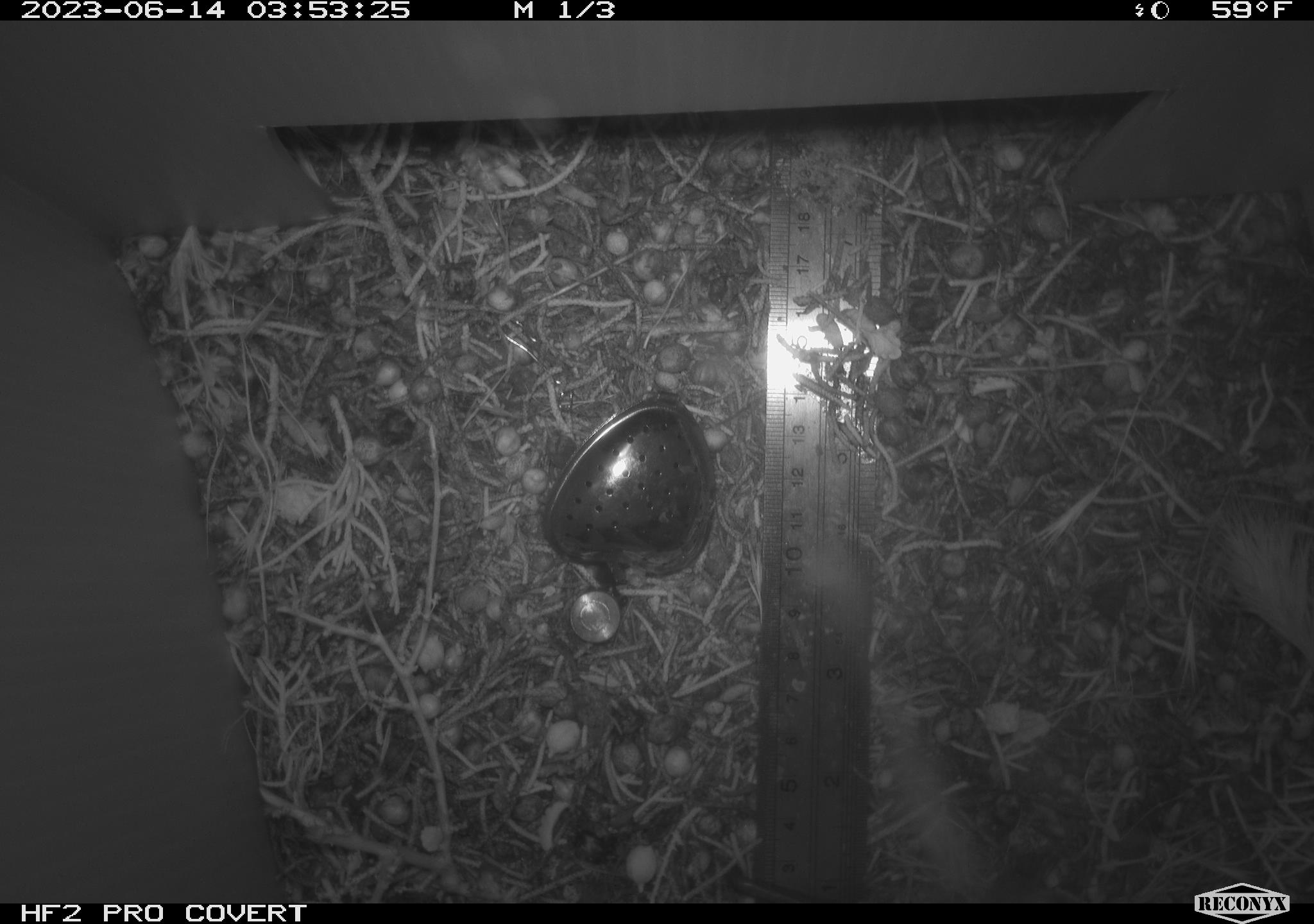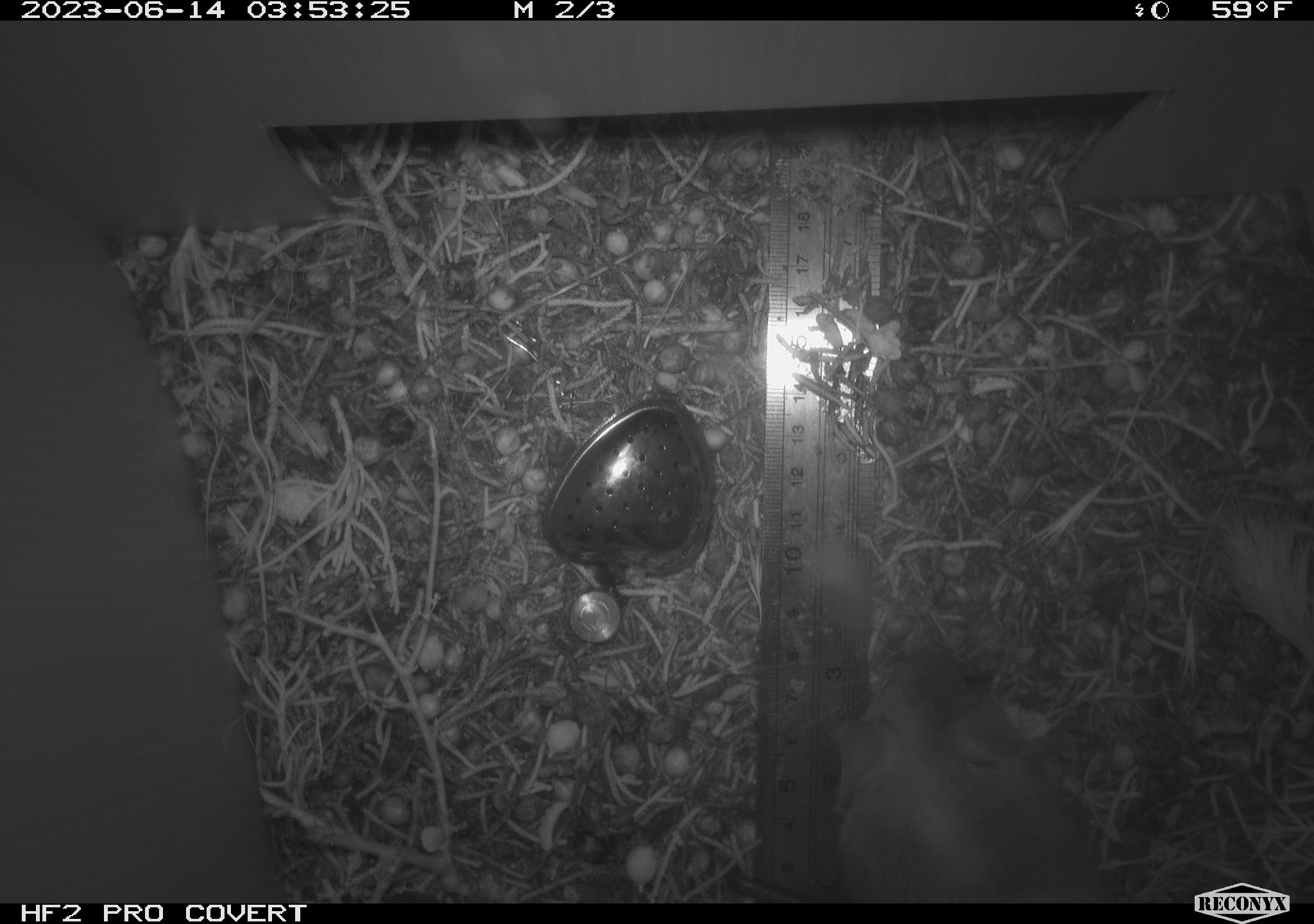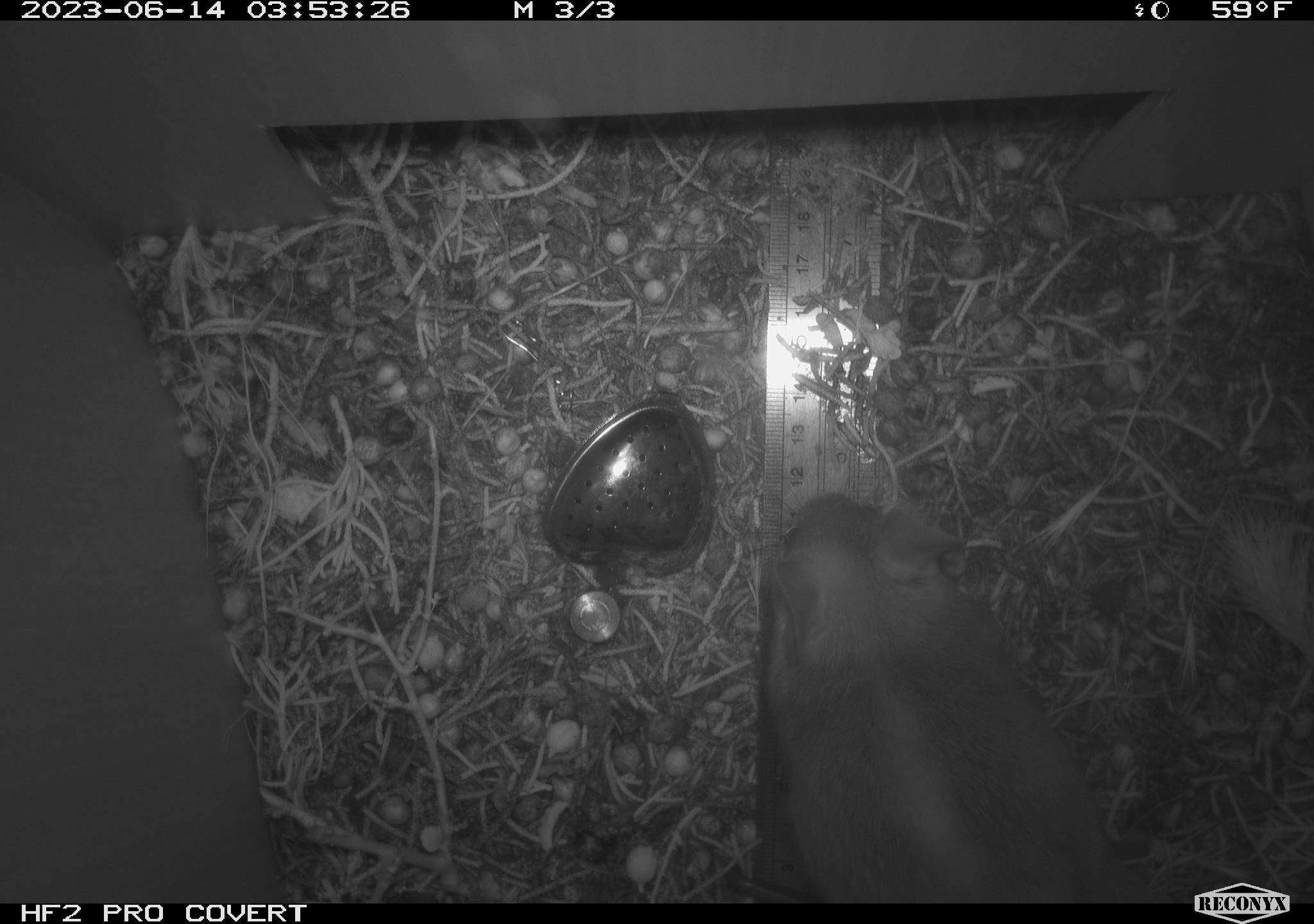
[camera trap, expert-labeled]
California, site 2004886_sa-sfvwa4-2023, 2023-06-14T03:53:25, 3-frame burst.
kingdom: Animalia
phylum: Chordata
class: Mammalia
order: Rodentia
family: Cricetidae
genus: Neotoma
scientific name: Neotoma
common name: pack rat or woodrat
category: neotoma species